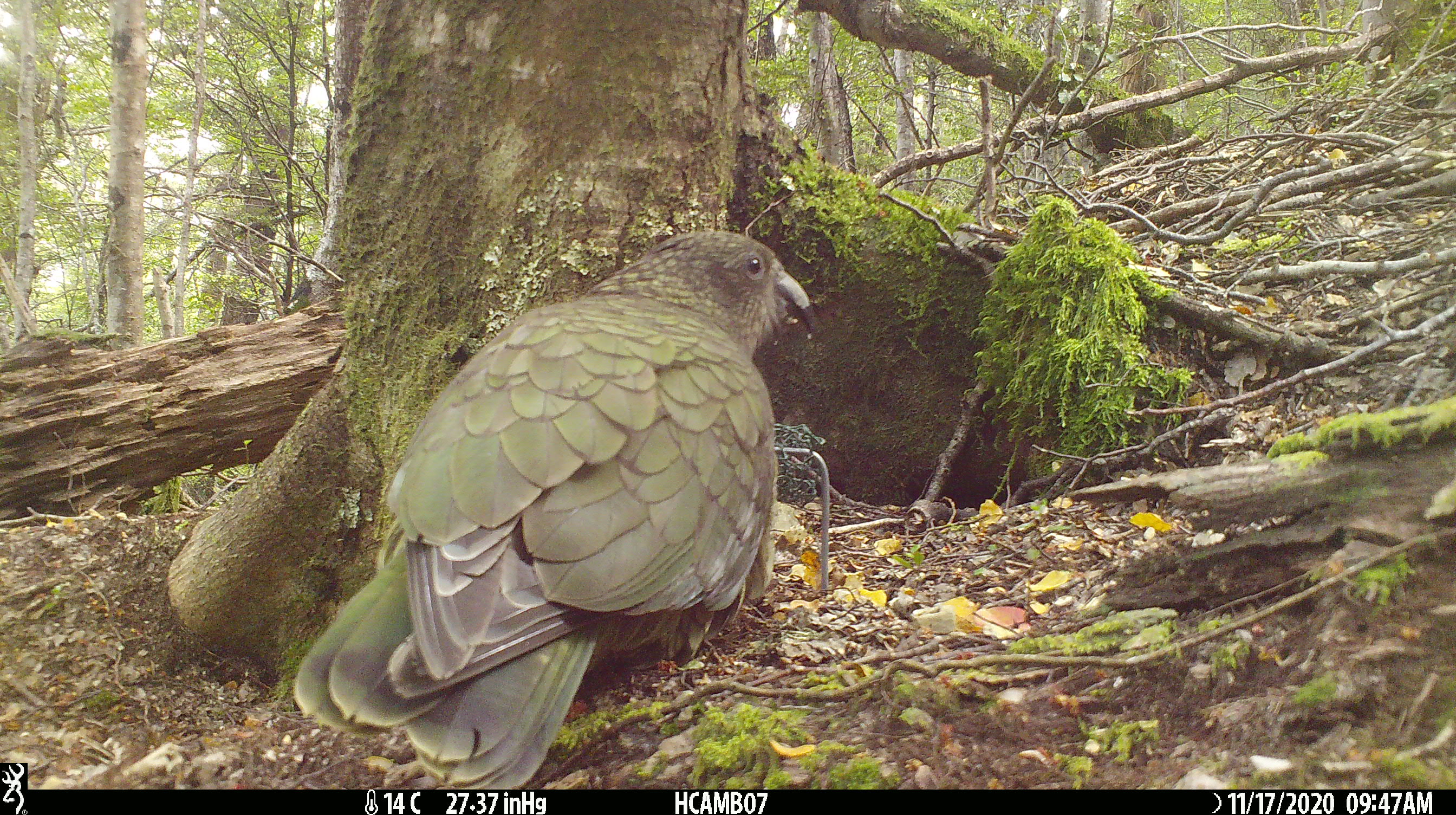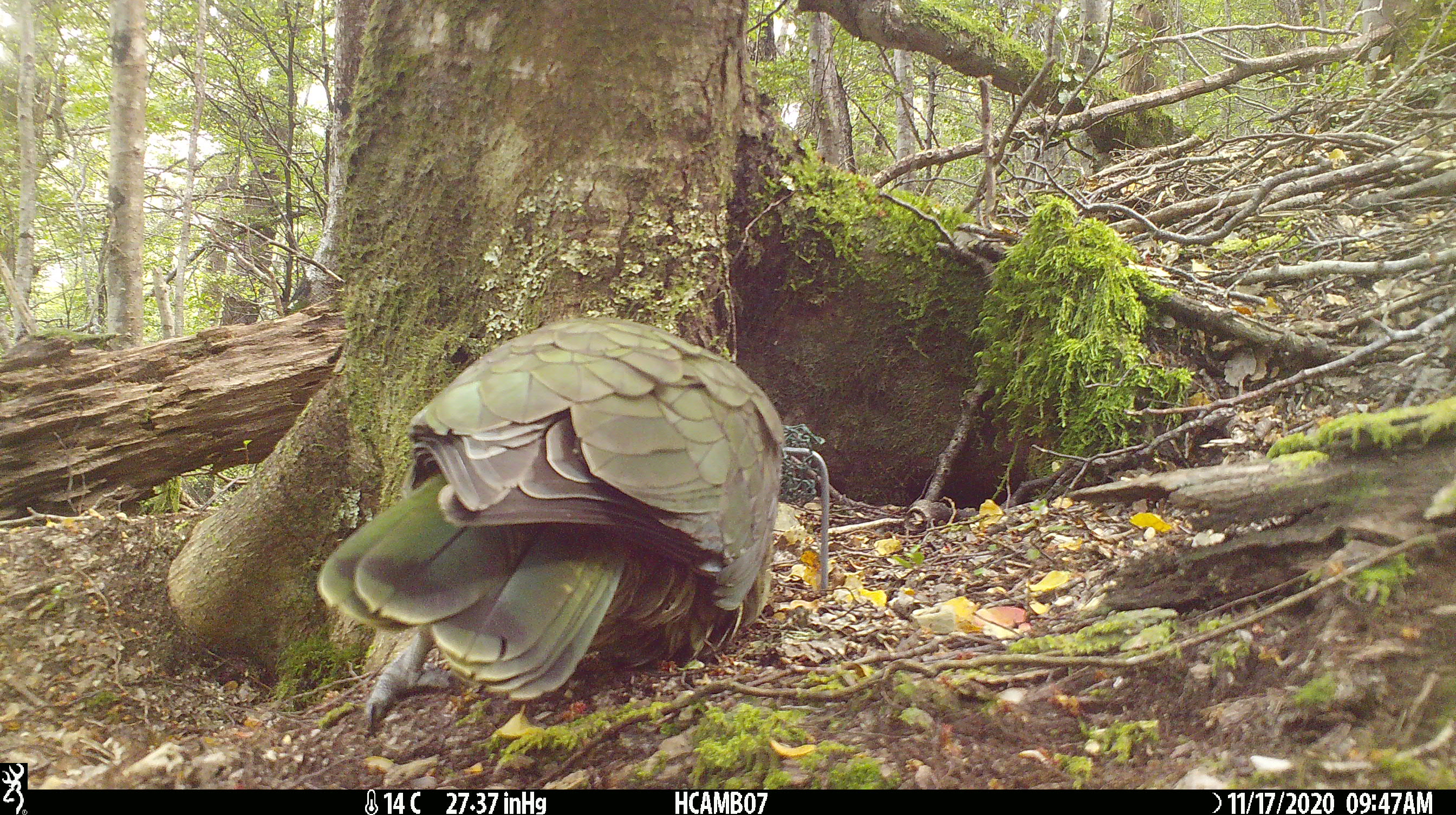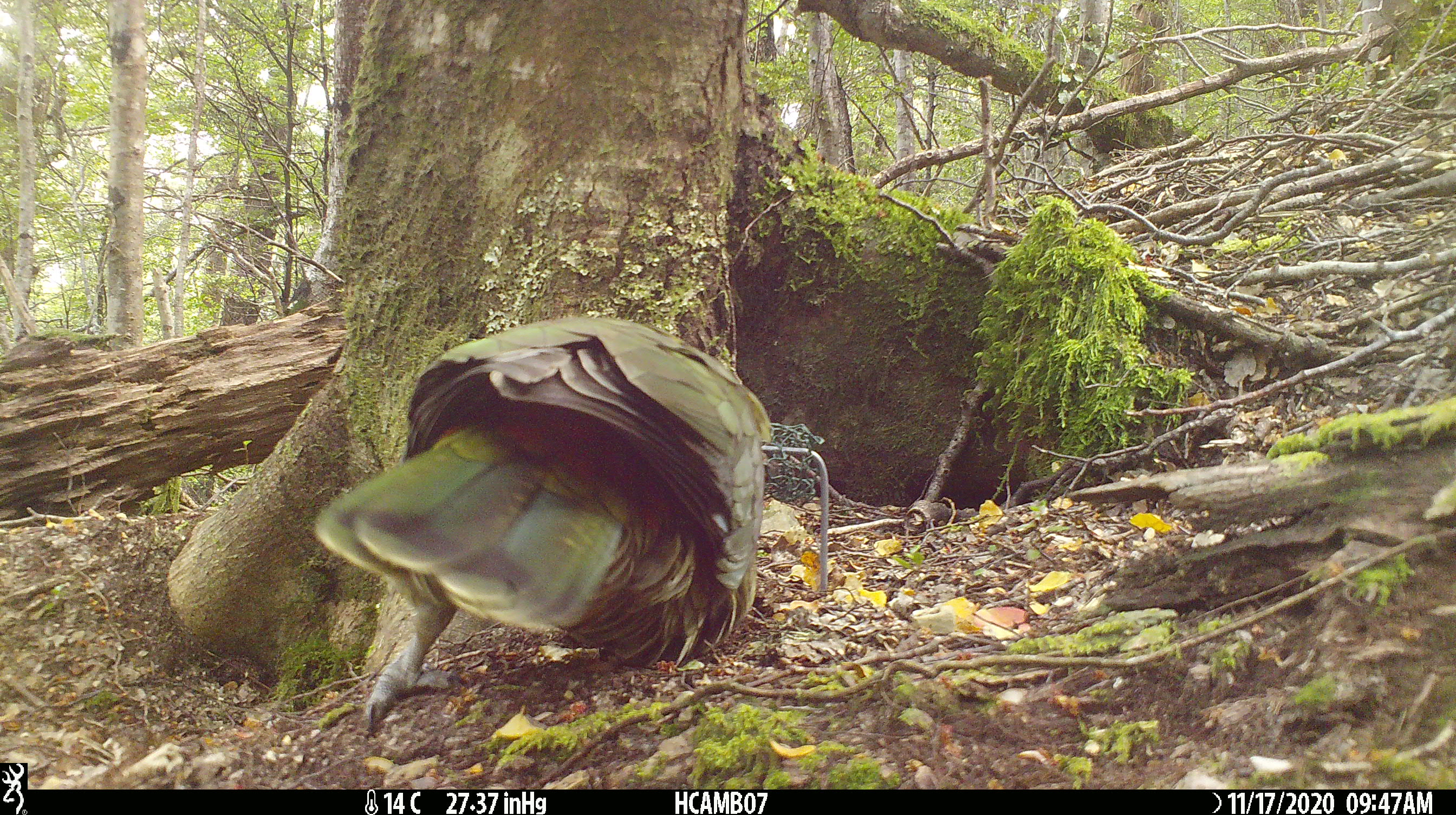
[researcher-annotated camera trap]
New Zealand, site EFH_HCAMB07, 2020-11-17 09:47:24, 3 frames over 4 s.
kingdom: Animalia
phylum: Chordata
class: Aves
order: Psittaciformes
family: Strigopidae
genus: Nestor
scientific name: Nestor notabilis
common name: kea